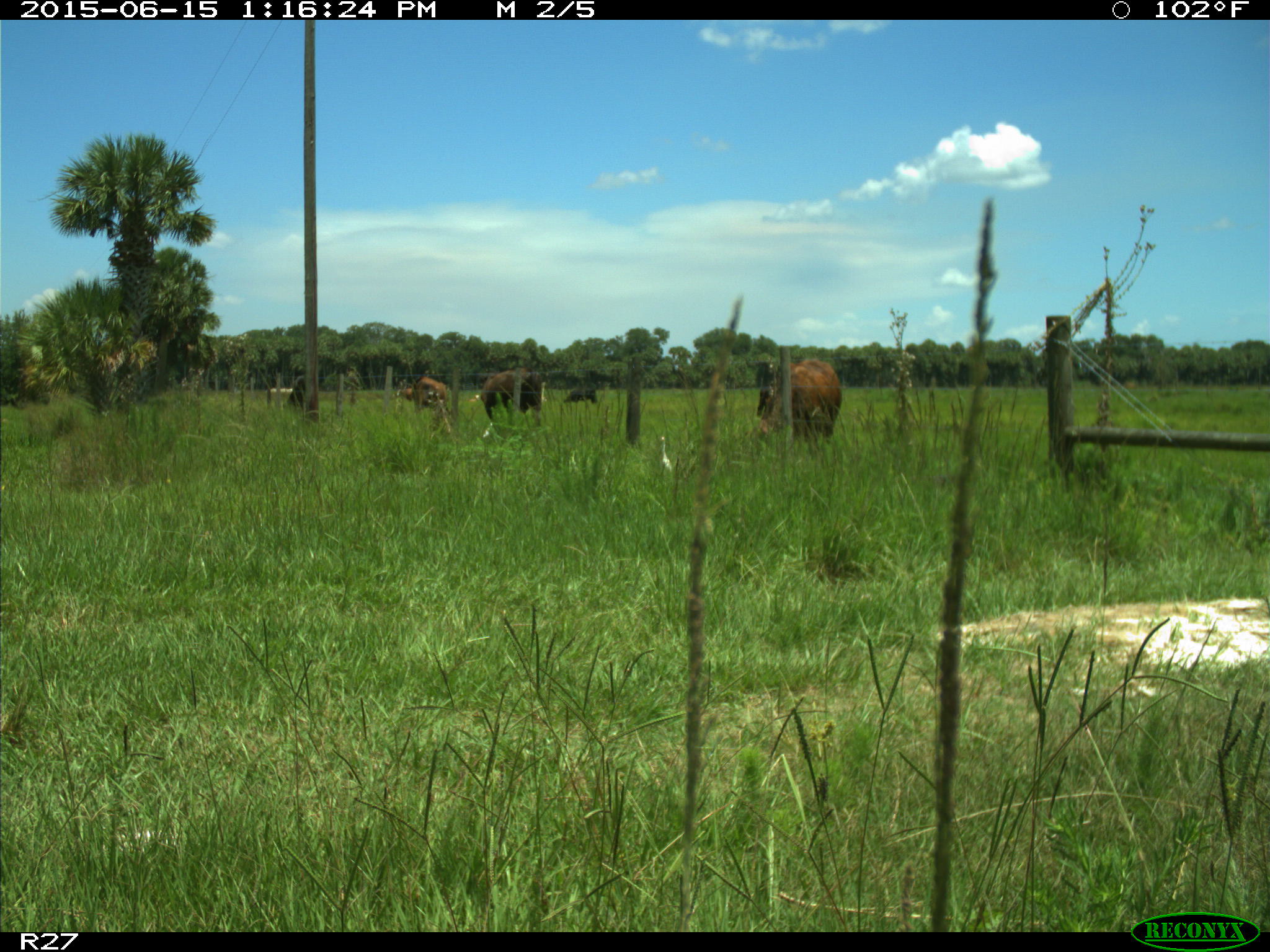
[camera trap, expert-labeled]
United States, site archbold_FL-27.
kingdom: Animalia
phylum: Chordata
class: Mammalia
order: Artiodactyla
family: Bovidae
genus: Bos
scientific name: Bos taurus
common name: domestic cow